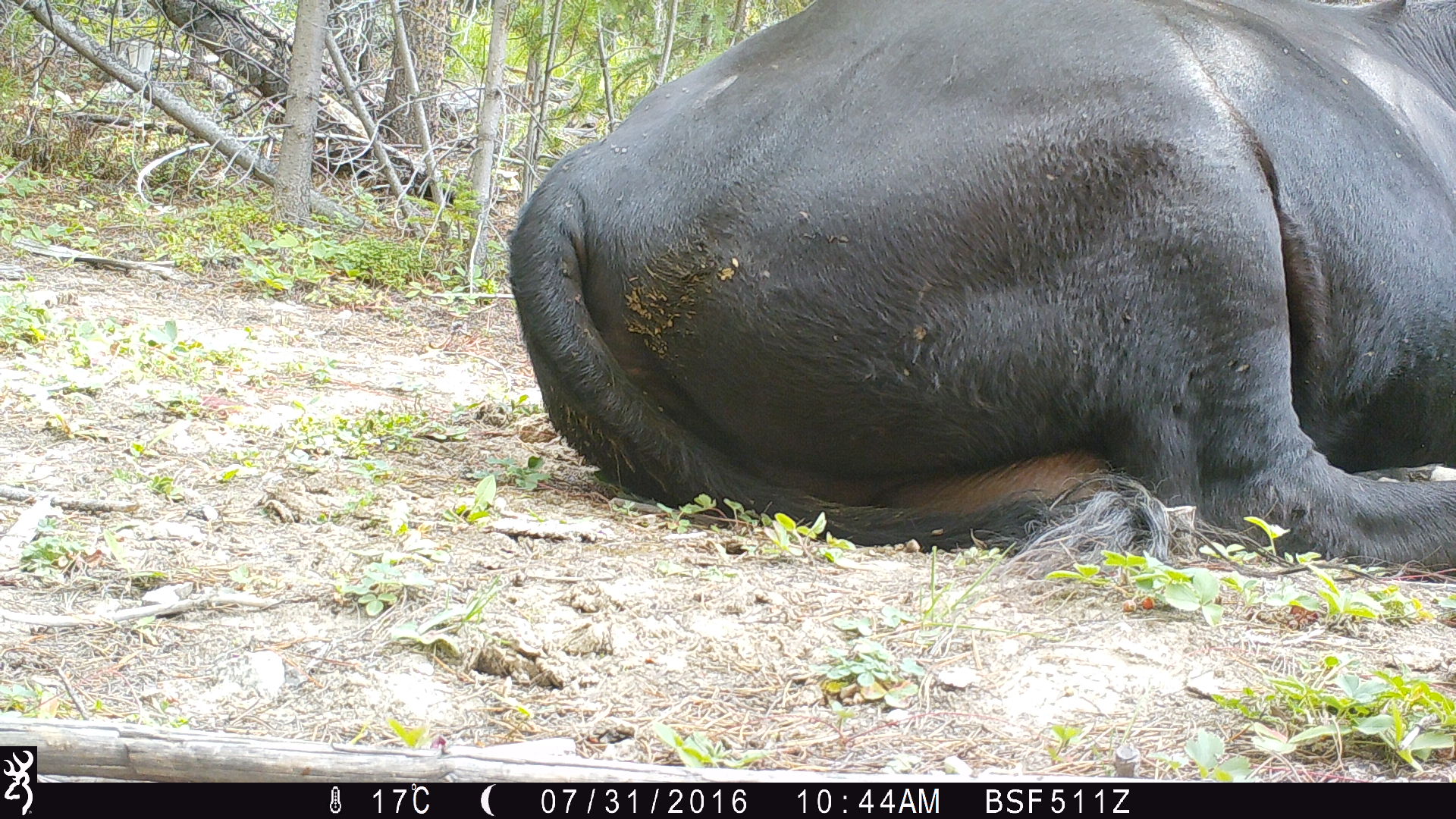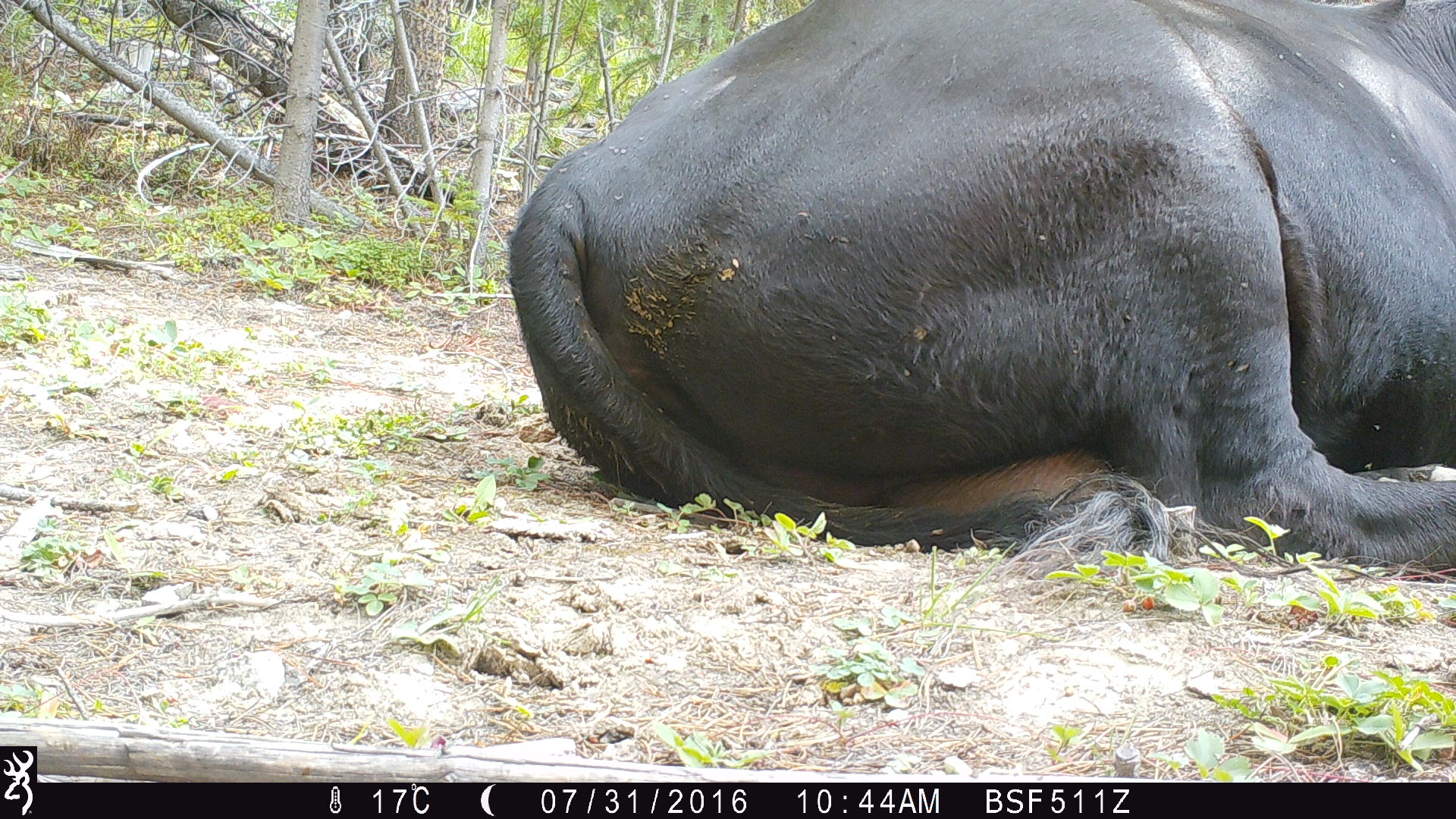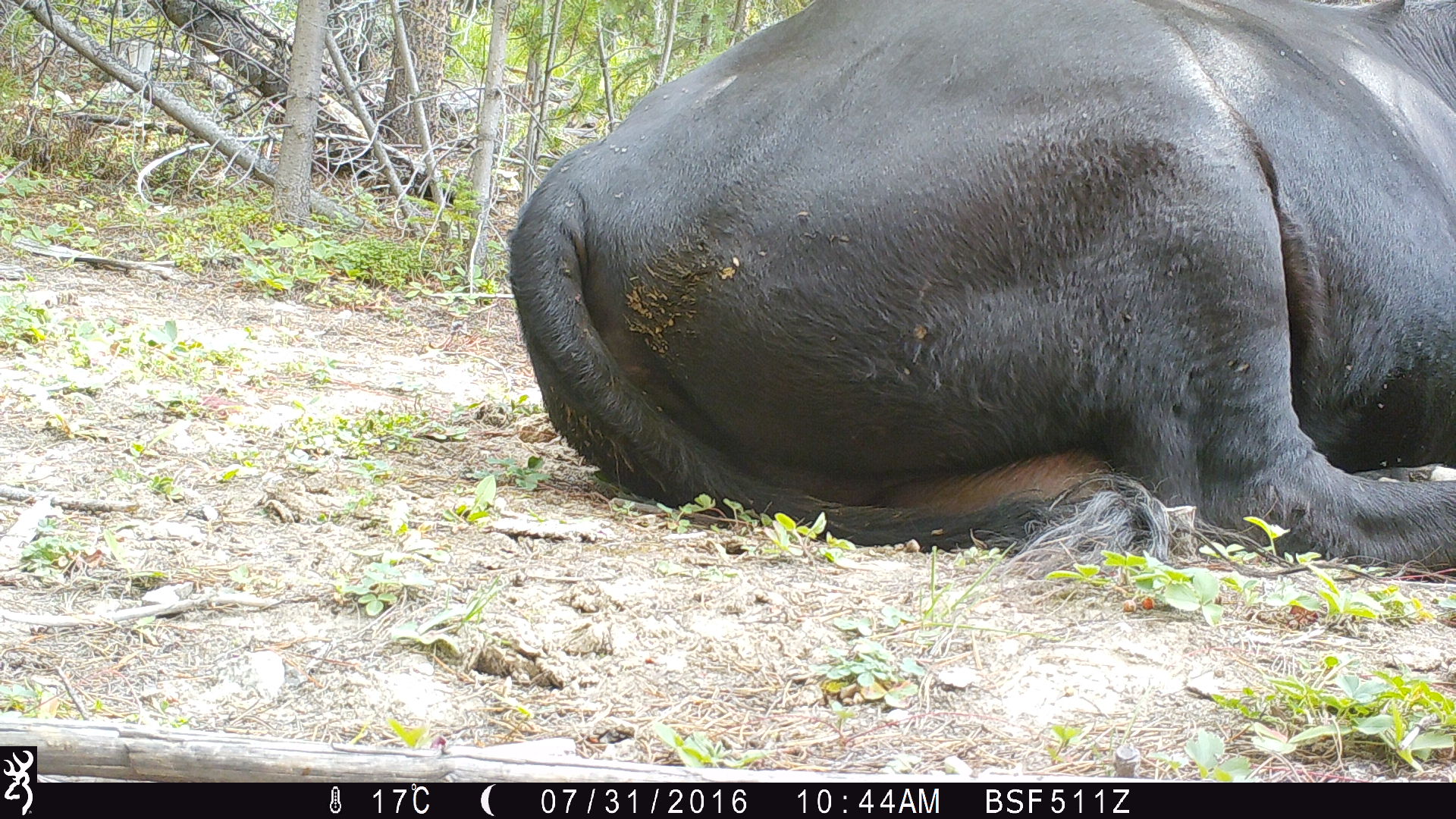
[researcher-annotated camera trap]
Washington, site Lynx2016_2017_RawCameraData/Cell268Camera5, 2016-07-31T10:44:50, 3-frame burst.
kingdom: Animalia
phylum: Chordata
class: Mammalia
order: Artiodactyla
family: Bovidae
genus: Bos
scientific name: Bos taurus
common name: domestic cattle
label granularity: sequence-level